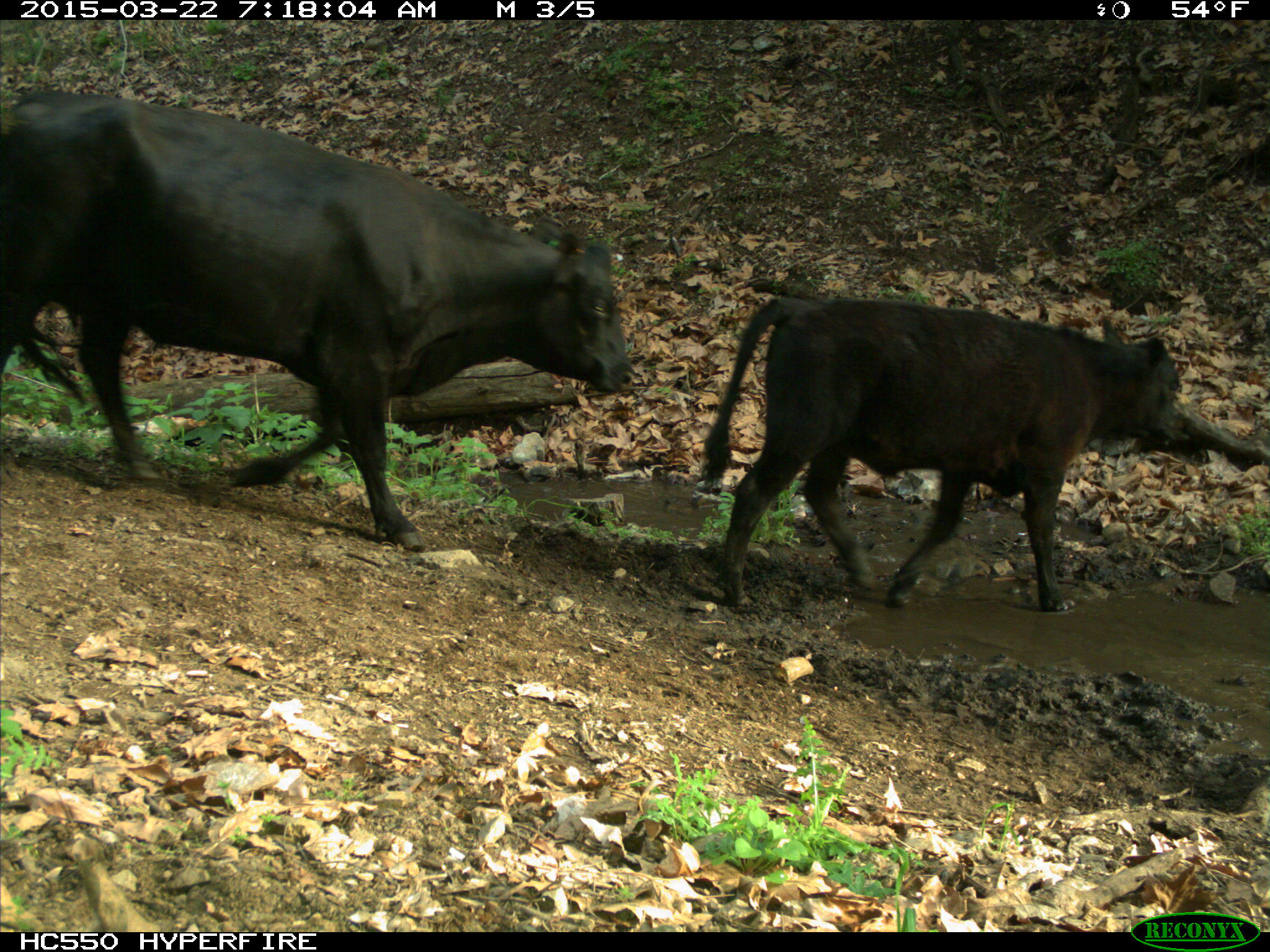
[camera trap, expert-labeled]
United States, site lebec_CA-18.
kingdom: Animalia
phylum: Chordata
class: Mammalia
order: Artiodactyla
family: Bovidae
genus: Bos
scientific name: Bos taurus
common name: domestic cow